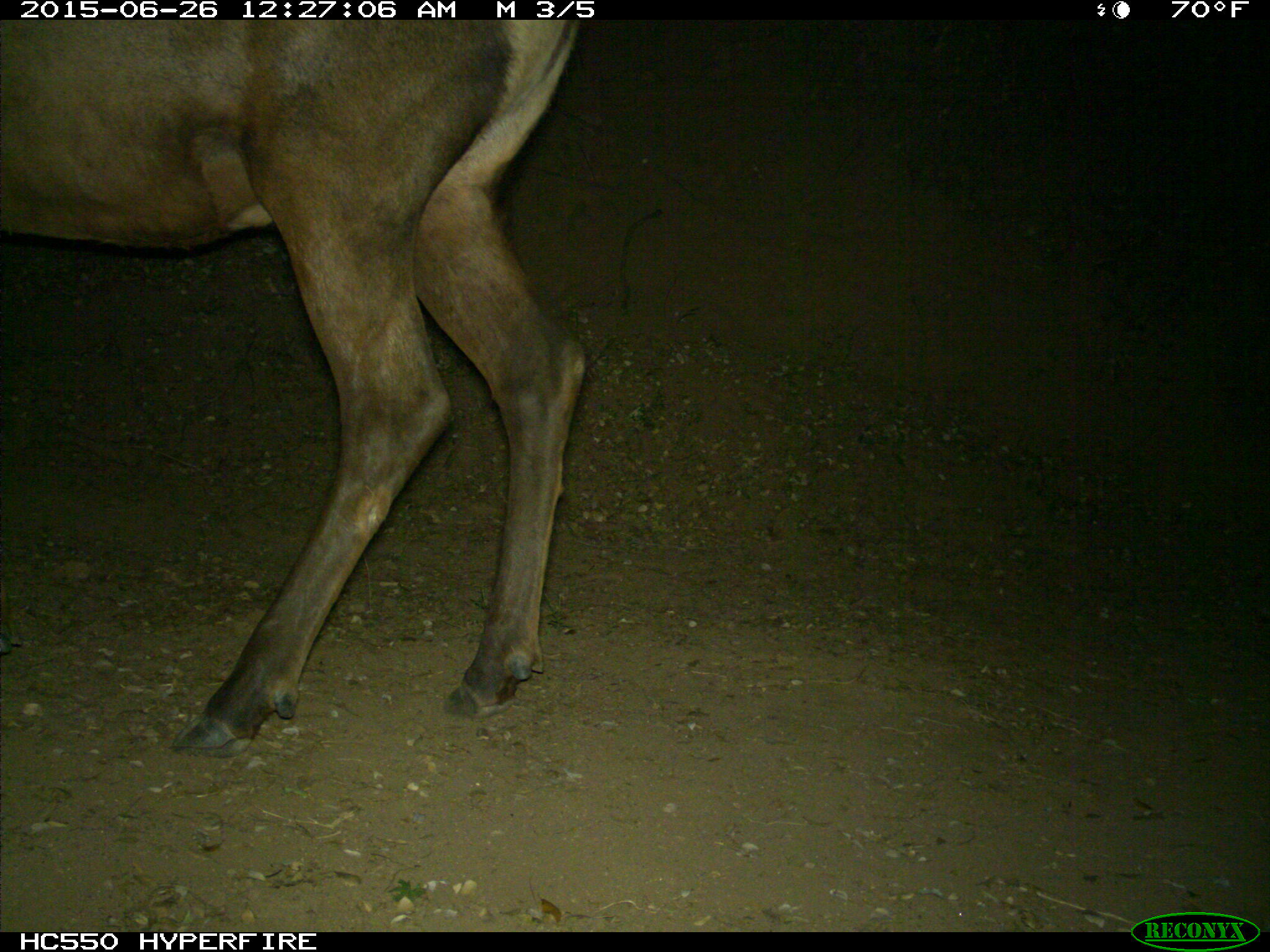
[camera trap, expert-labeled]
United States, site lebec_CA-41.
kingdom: Animalia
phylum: Chordata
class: Mammalia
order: Artiodactyla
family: Cervidae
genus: Cervus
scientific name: Cervus canadensis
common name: elk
Cervus canadensis (elk).